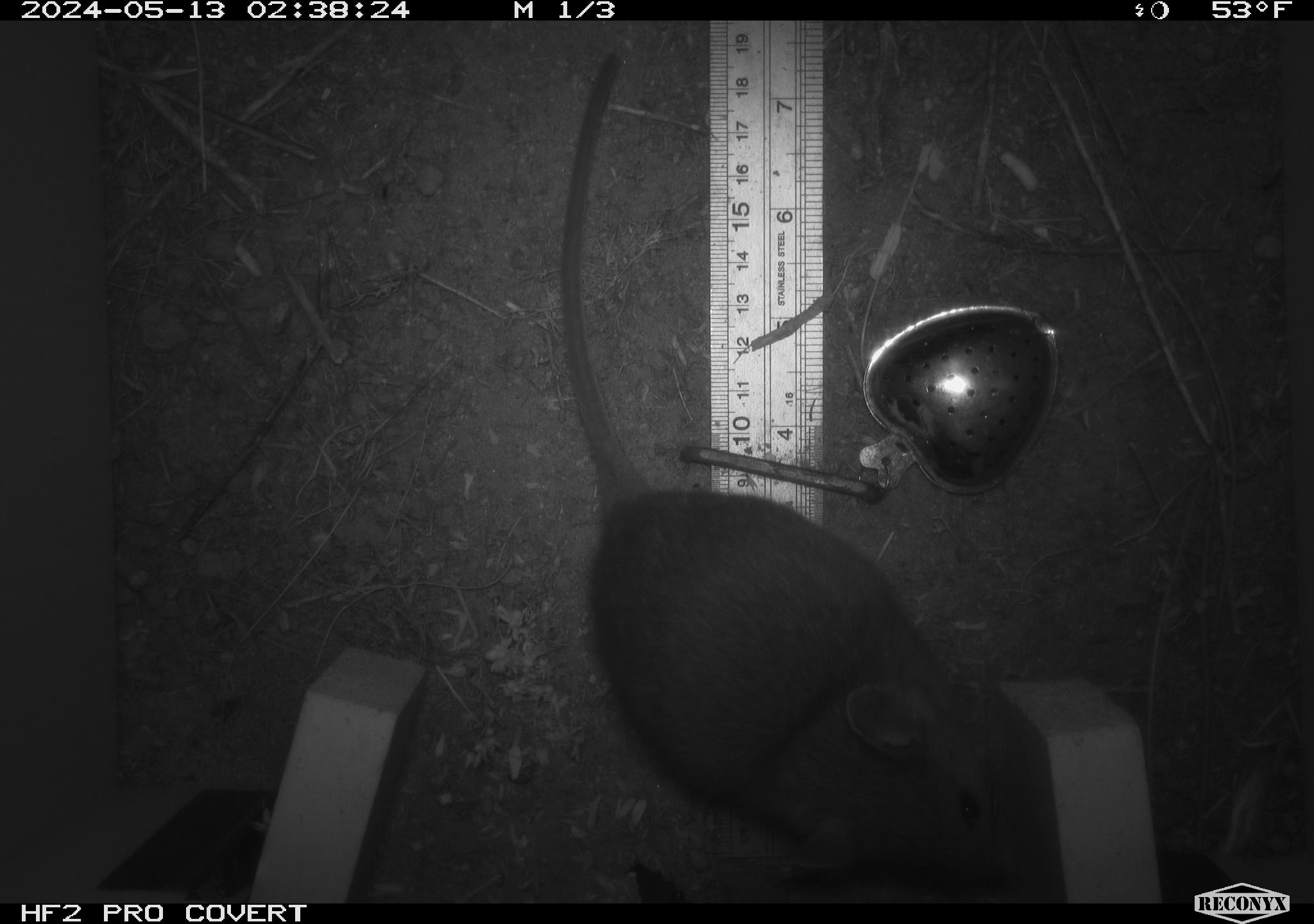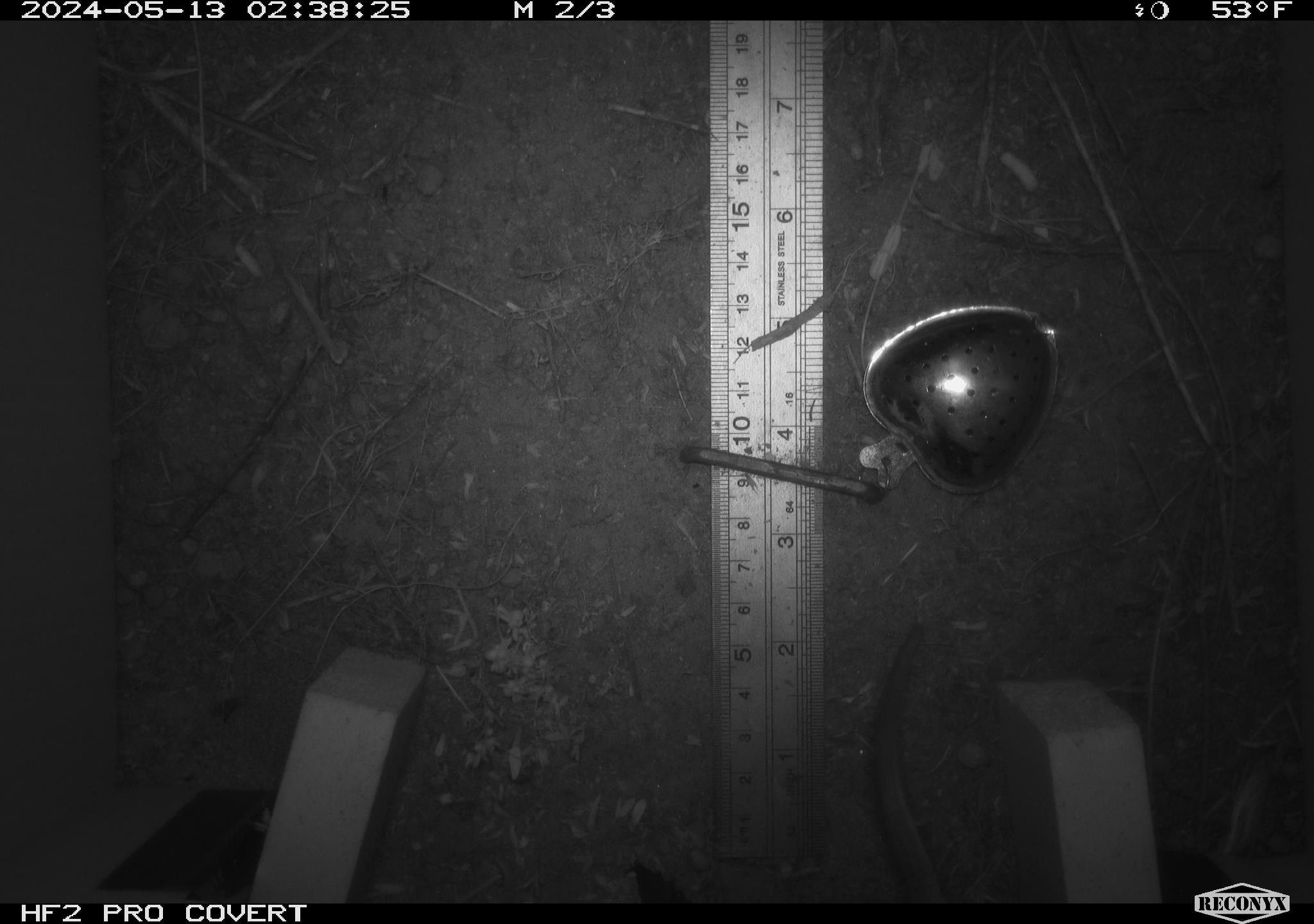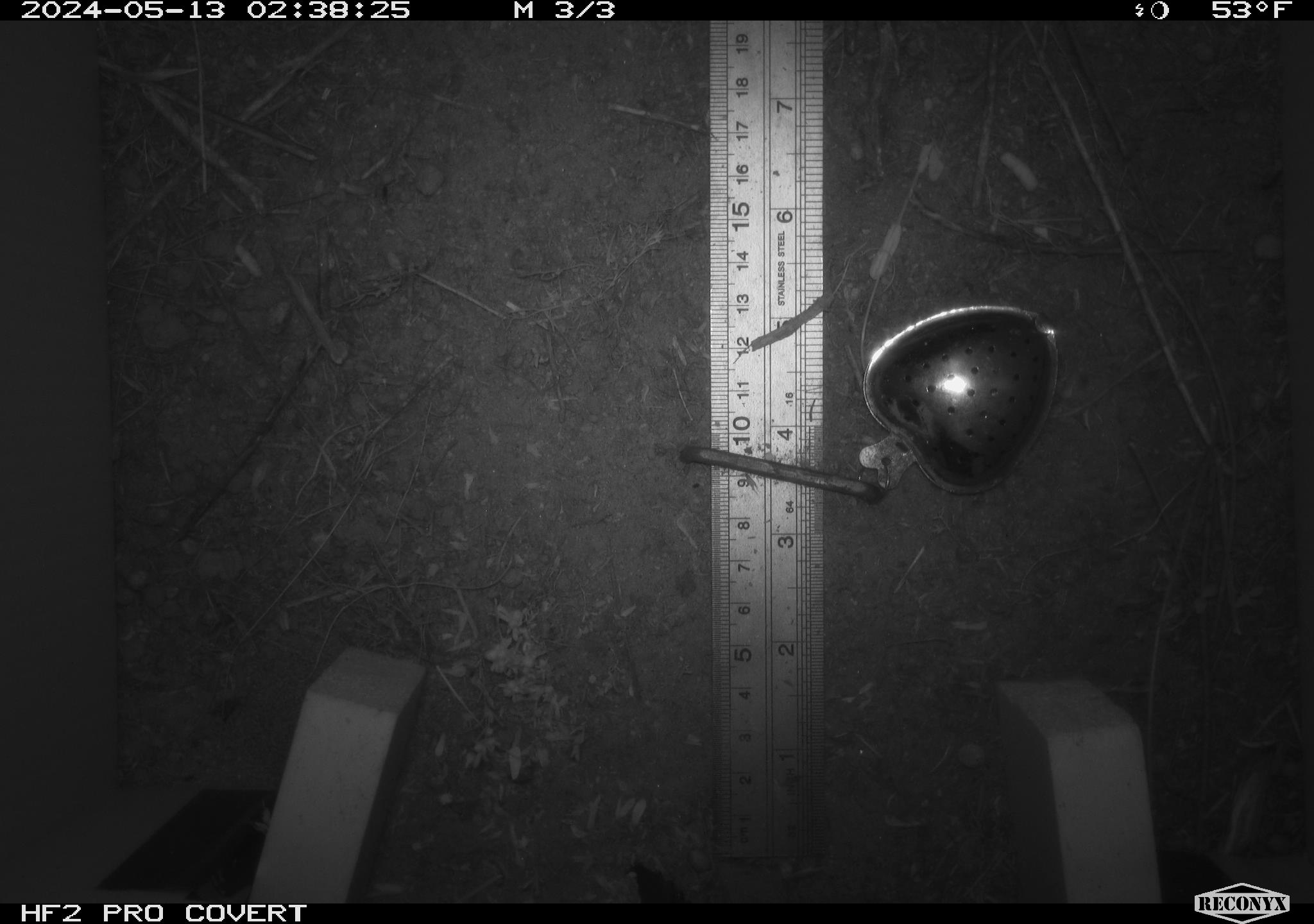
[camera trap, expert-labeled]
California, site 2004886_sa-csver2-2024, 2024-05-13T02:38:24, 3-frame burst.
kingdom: Animalia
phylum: Chordata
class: Mammalia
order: Rodentia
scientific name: Rodentia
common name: rodent